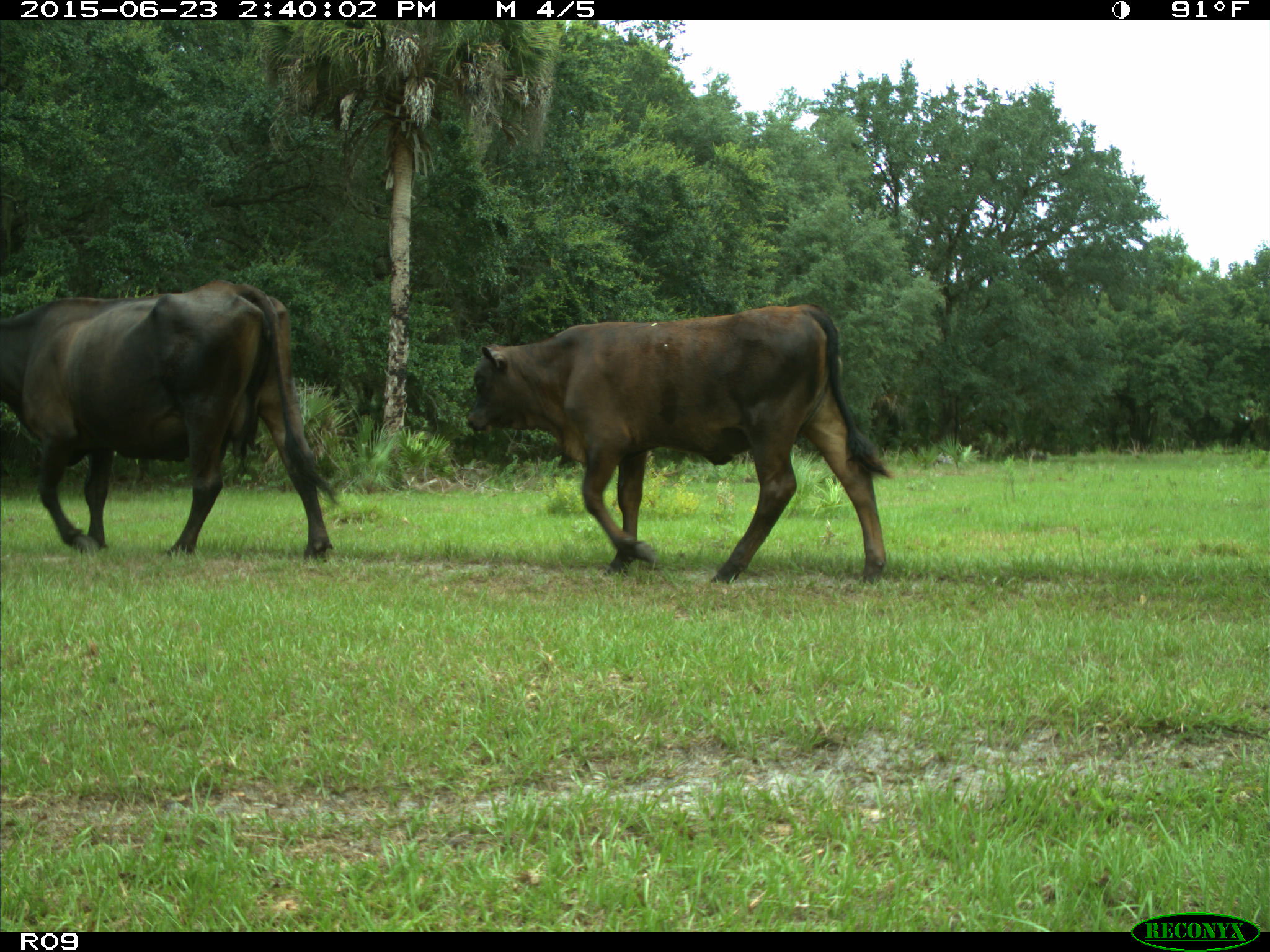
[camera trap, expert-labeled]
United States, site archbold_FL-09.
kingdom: Animalia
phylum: Chordata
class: Mammalia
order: Artiodactyla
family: Bovidae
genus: Bos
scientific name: Bos taurus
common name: domestic cow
Bos taurus (domestic cow).